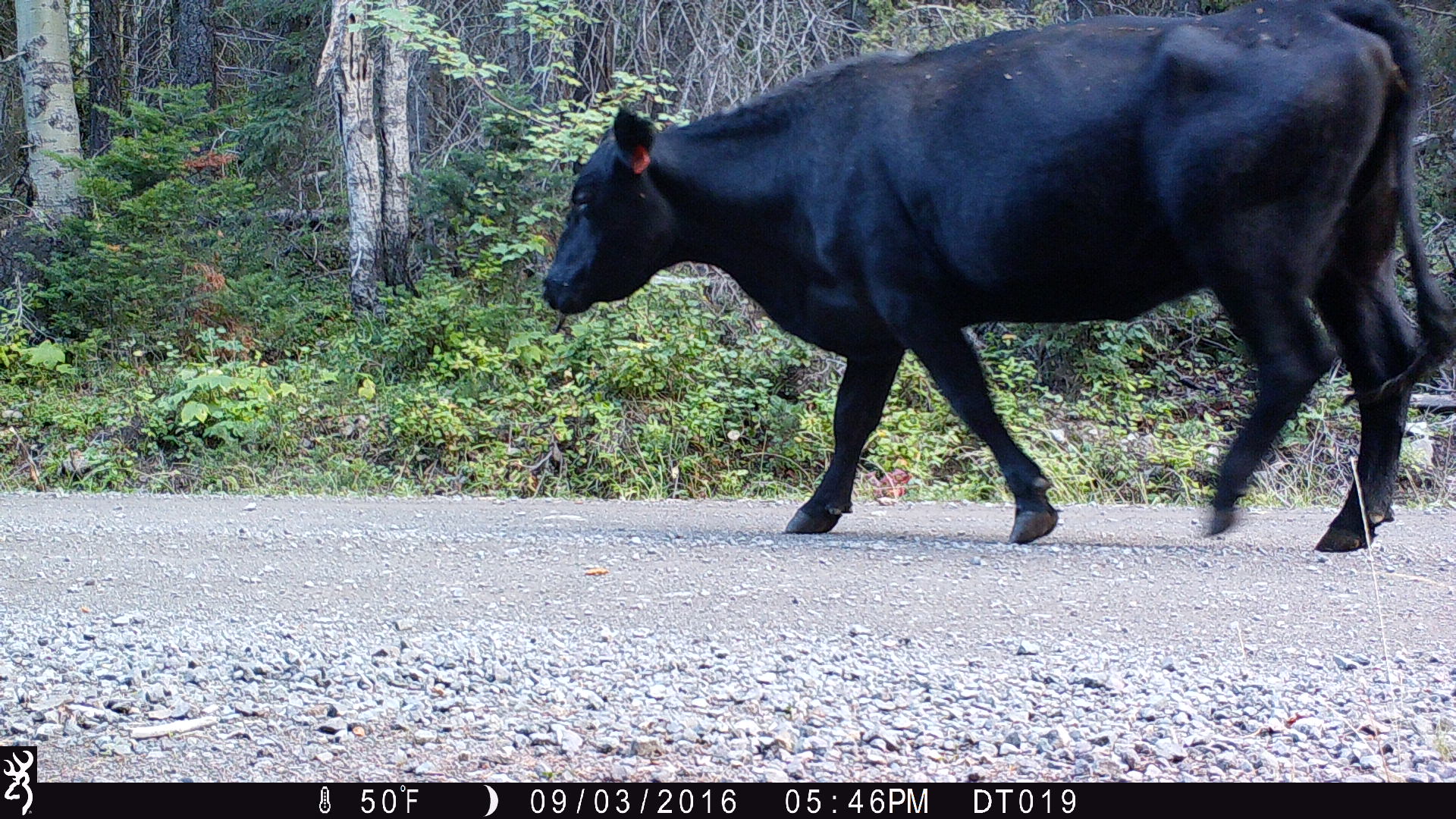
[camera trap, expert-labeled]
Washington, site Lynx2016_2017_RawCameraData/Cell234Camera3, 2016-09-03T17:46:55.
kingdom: Animalia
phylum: Chordata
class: Mammalia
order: Artiodactyla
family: Bovidae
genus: Bos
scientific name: Bos taurus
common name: domestic cattle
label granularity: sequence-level